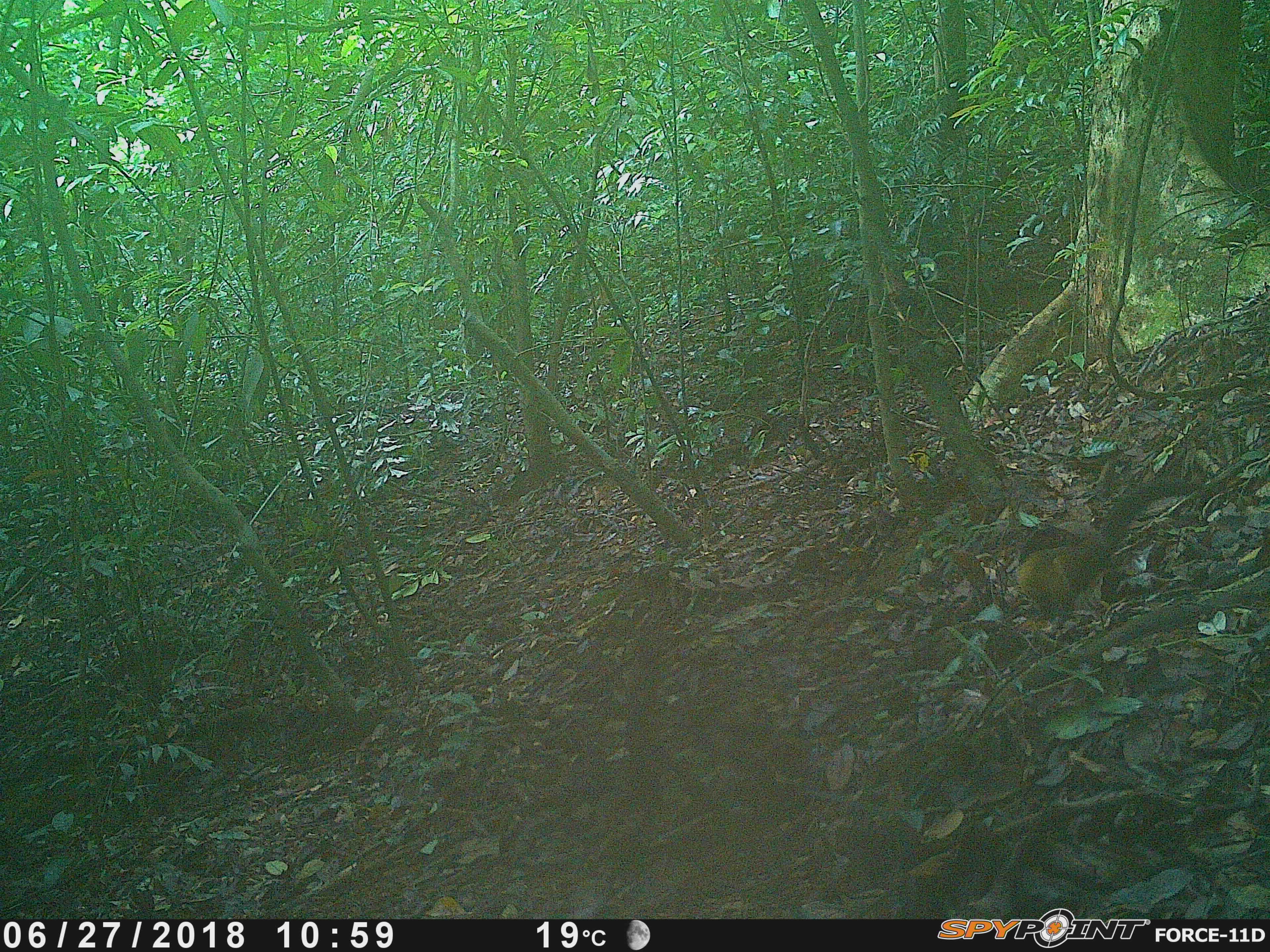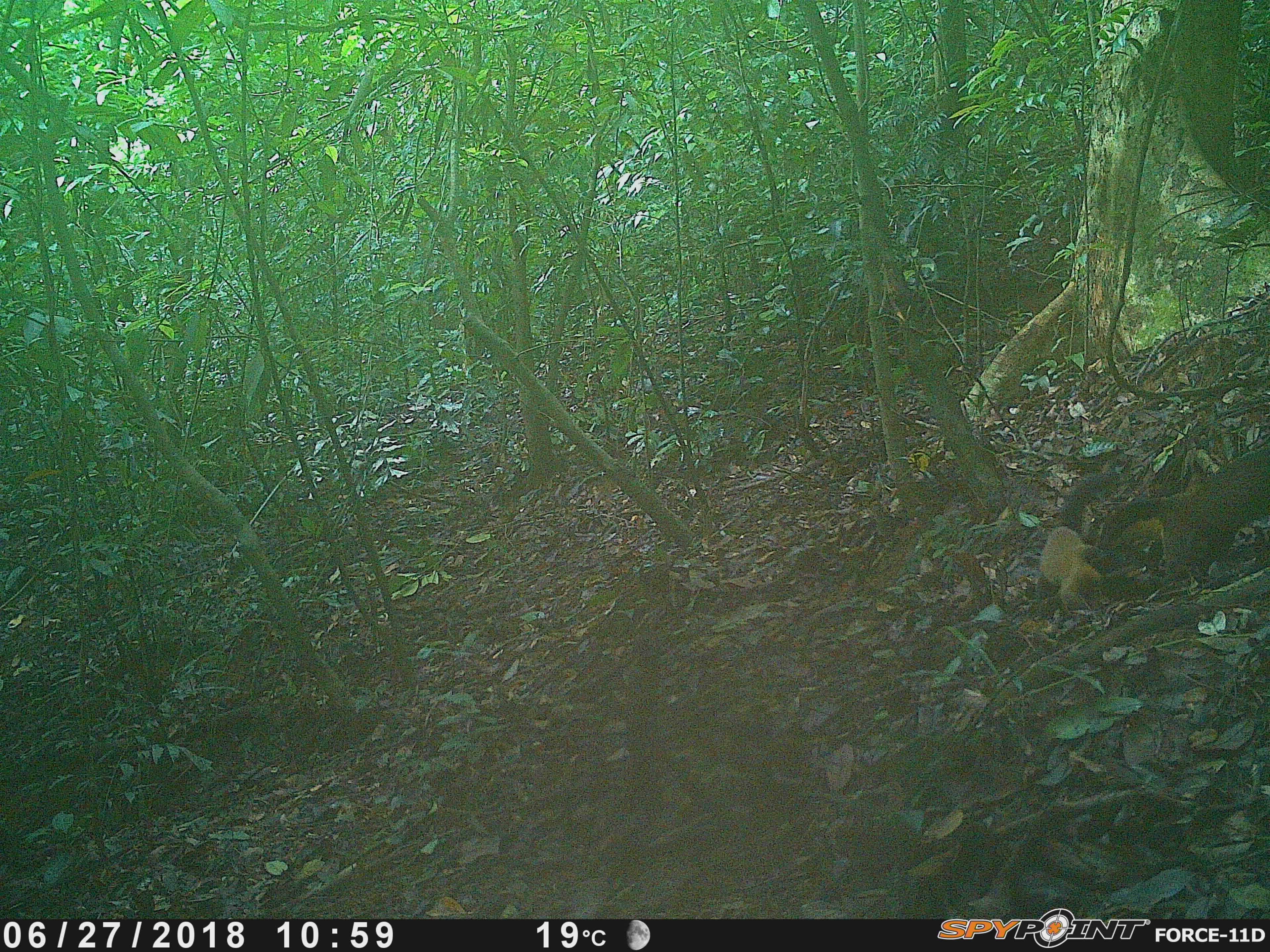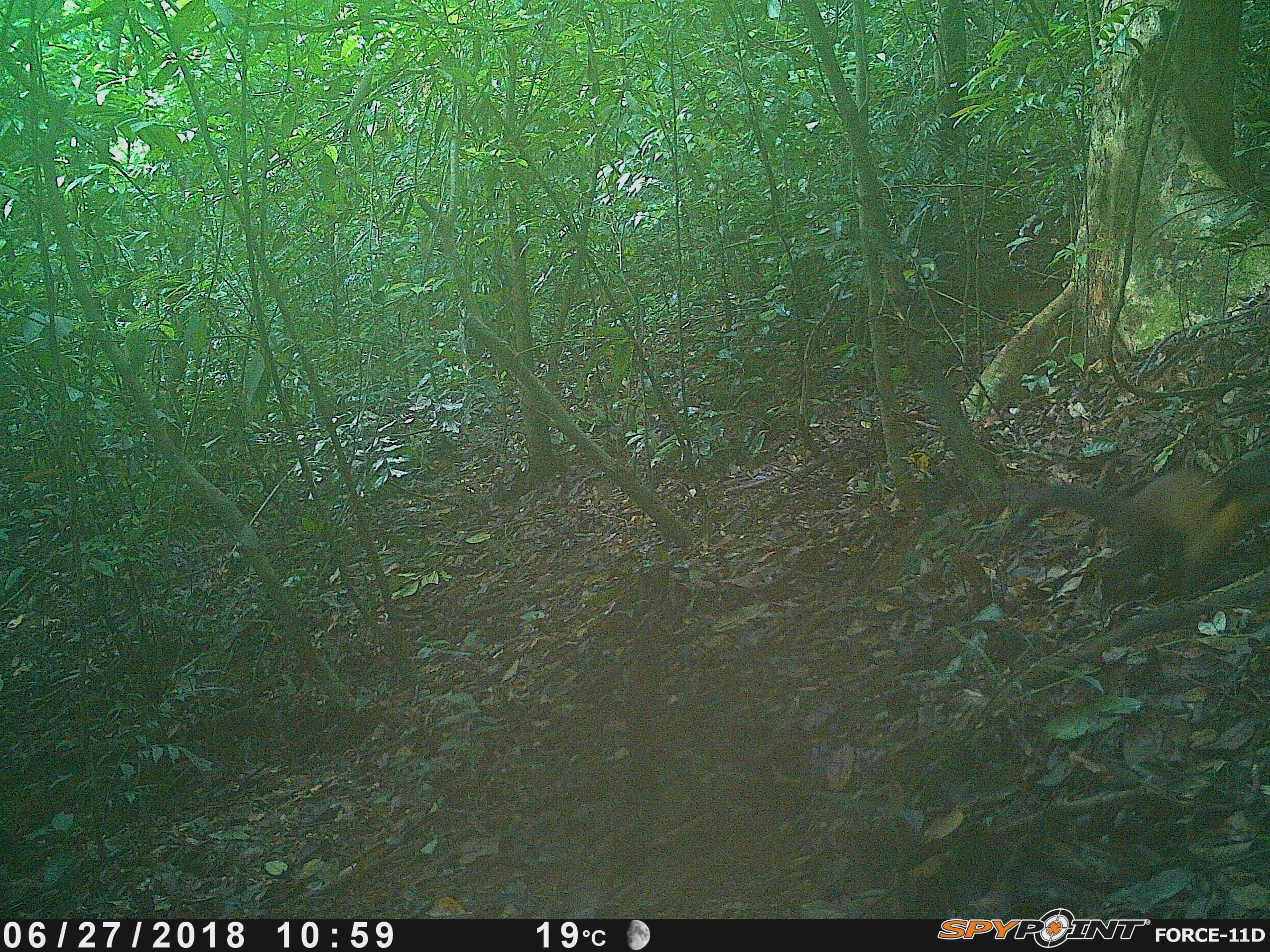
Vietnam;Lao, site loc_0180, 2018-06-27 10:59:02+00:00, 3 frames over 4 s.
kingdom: Animalia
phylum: Chordata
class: Mammalia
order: Carnivora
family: Mustelidae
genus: Martes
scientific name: Martes flavigula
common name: yellow-throated marten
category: yellow throated marten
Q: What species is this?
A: Yellow throated marten (yellow-throated marten) (Martes flavigula).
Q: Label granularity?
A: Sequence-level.